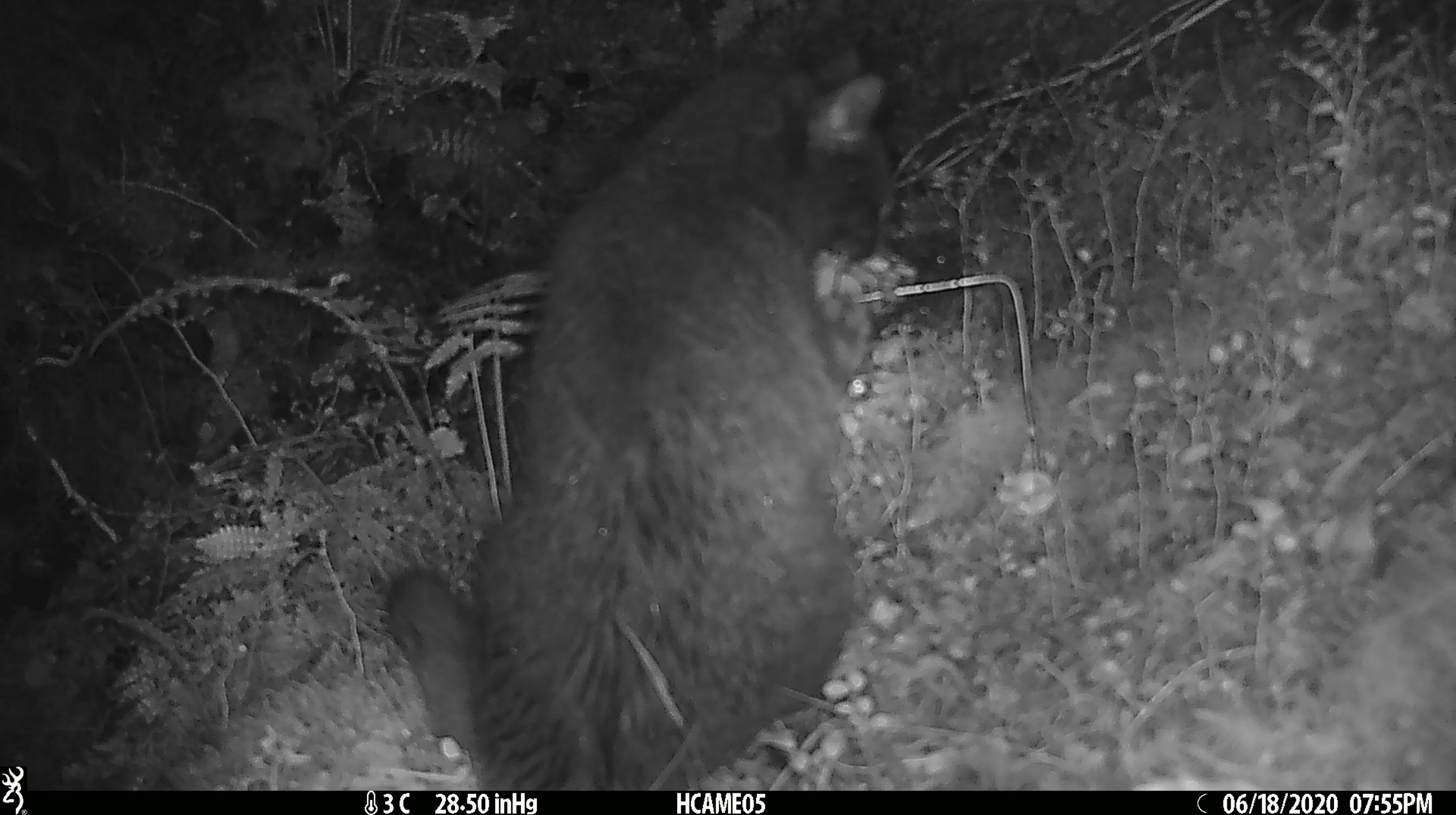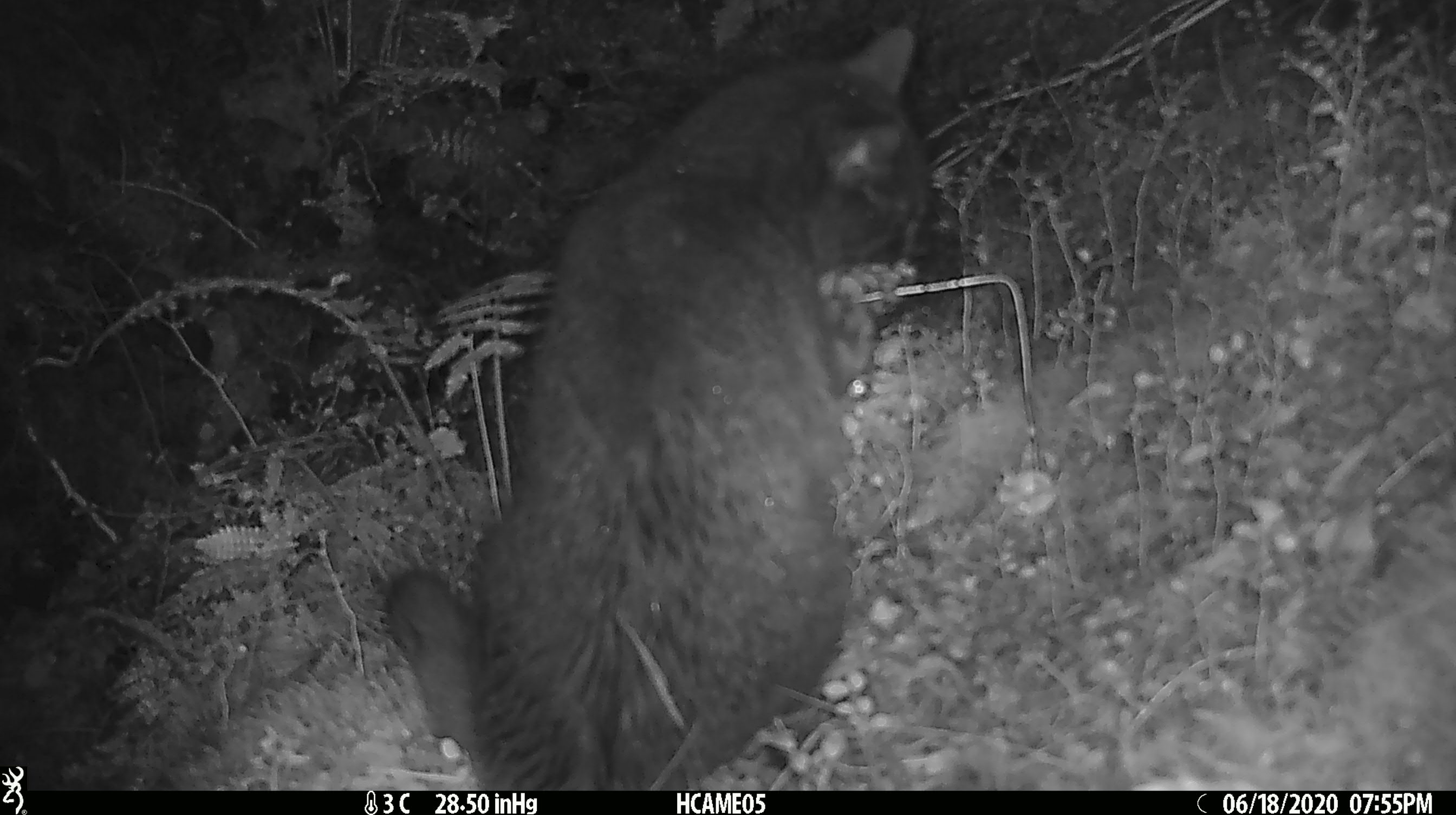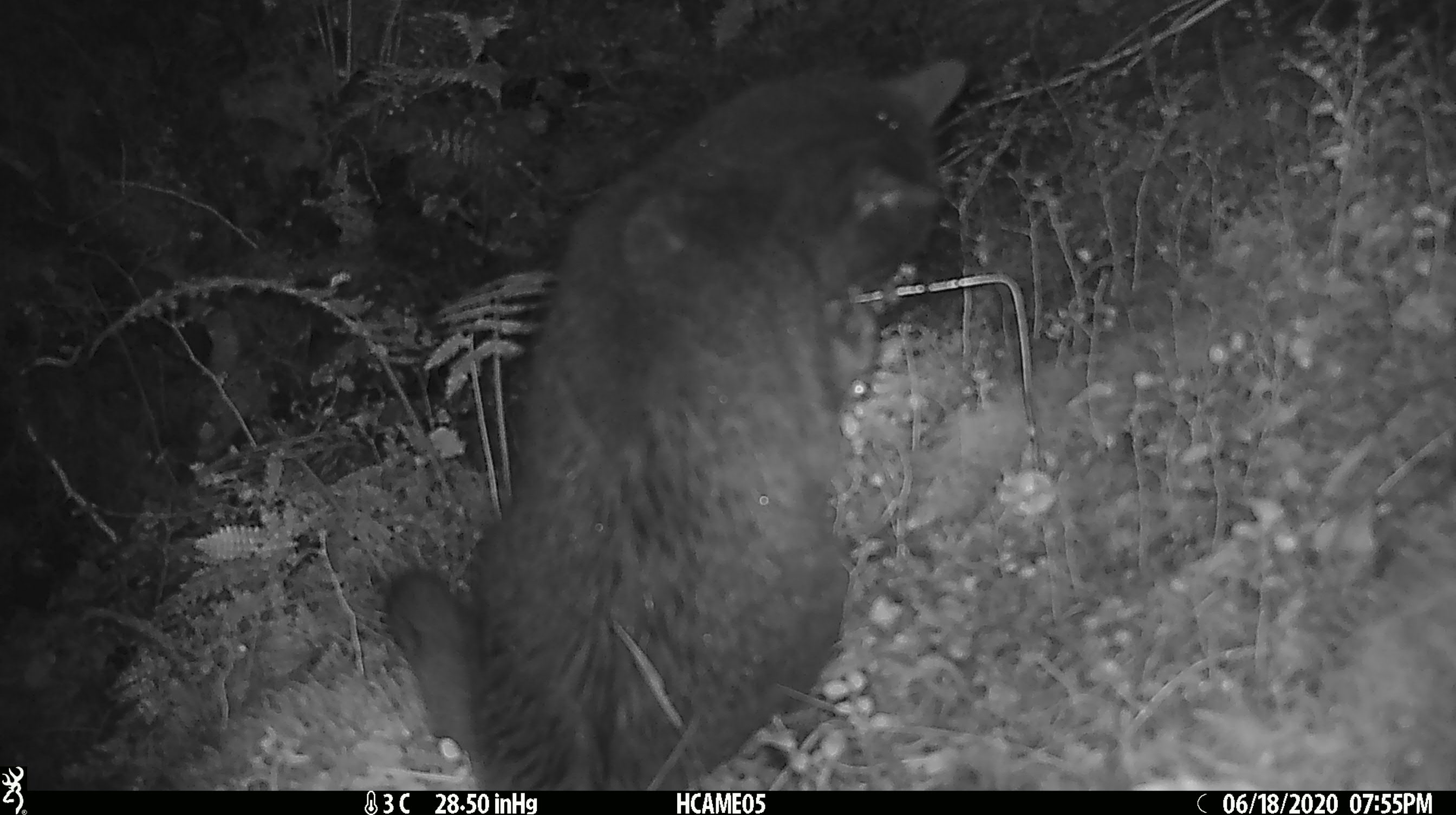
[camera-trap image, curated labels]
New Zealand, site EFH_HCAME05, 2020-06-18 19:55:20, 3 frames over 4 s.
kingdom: Animalia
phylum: Chordata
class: Mammalia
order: Carnivora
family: Felidae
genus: Felis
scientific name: Felis catus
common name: domestic cat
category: cat